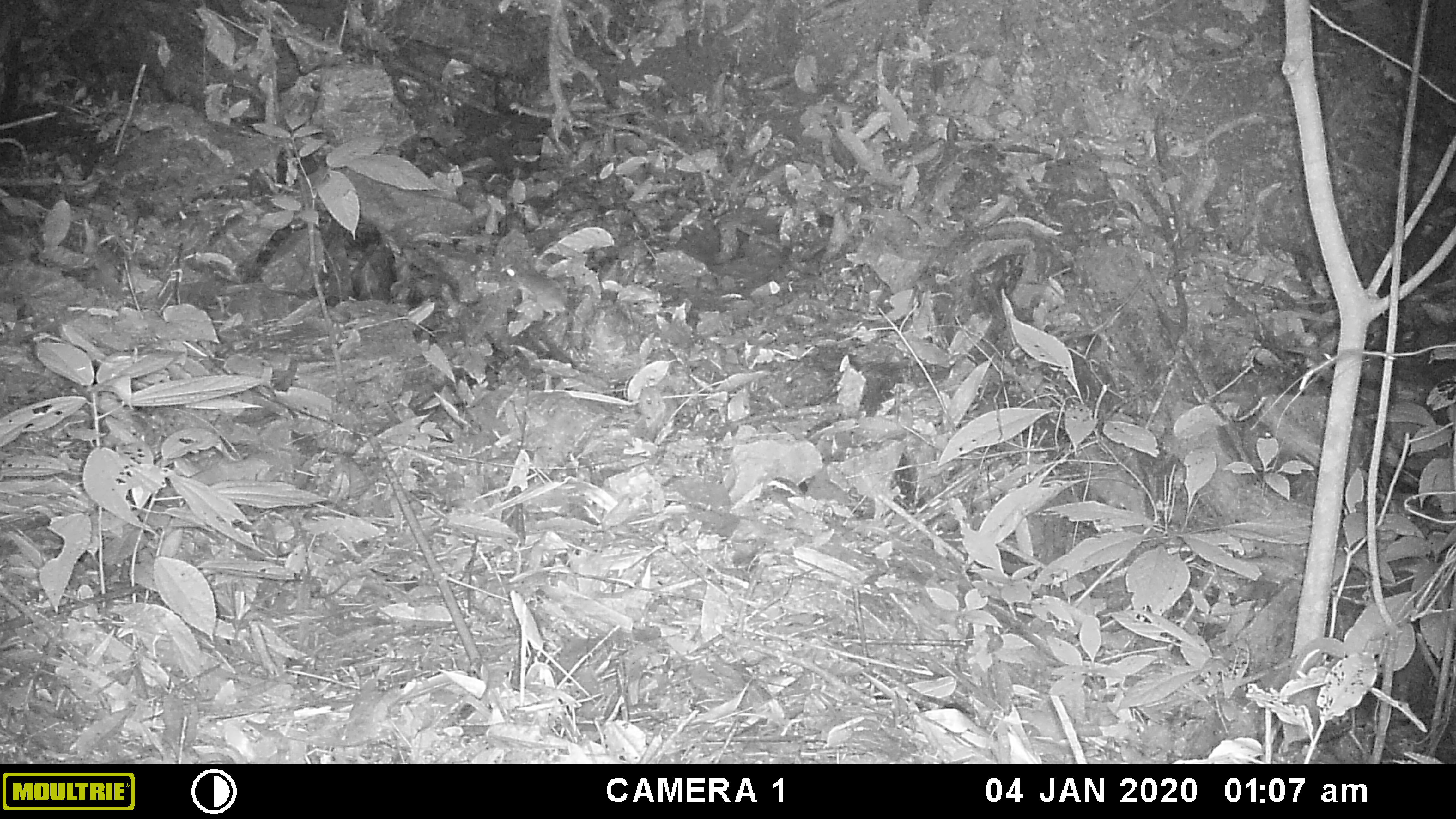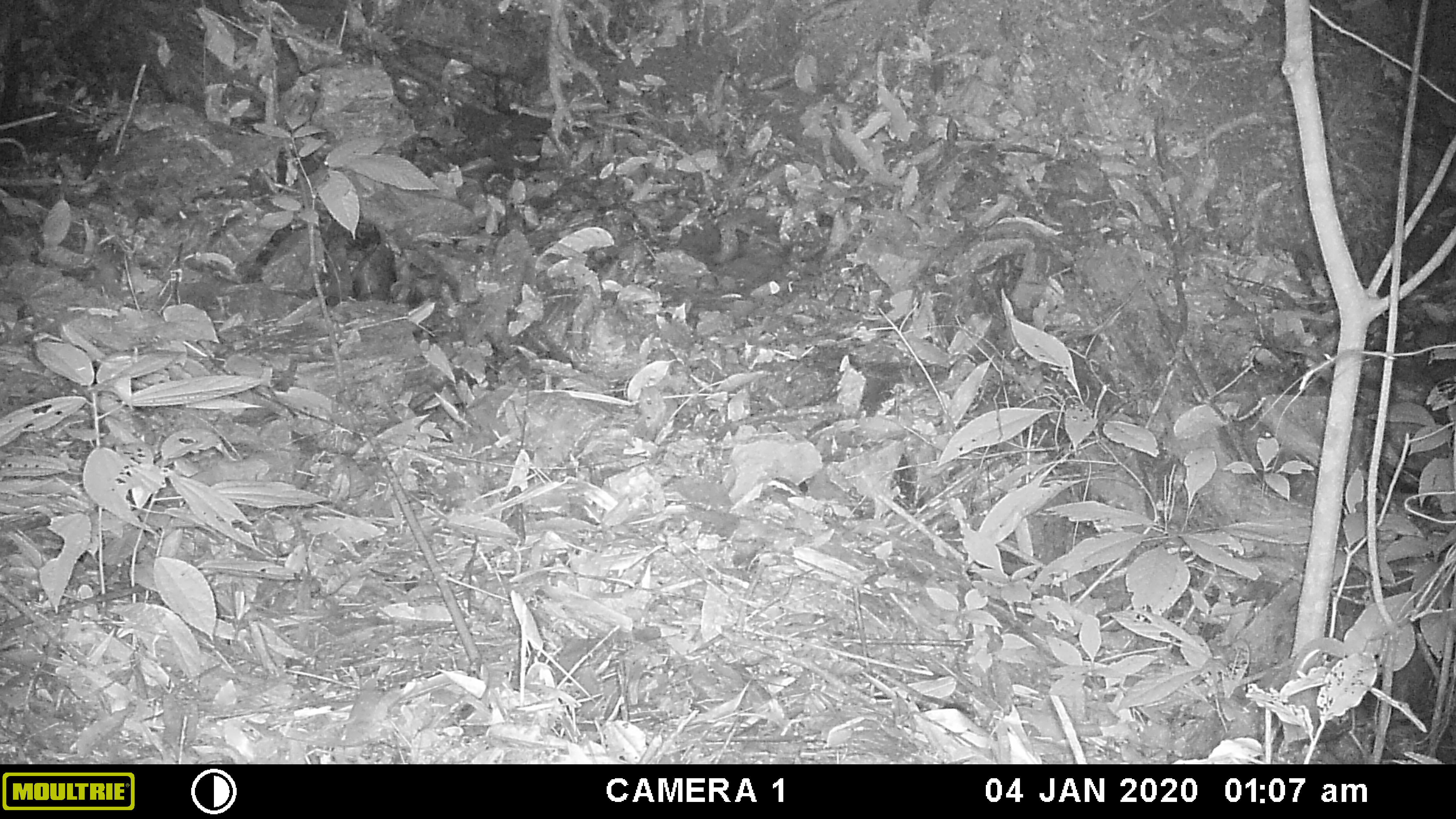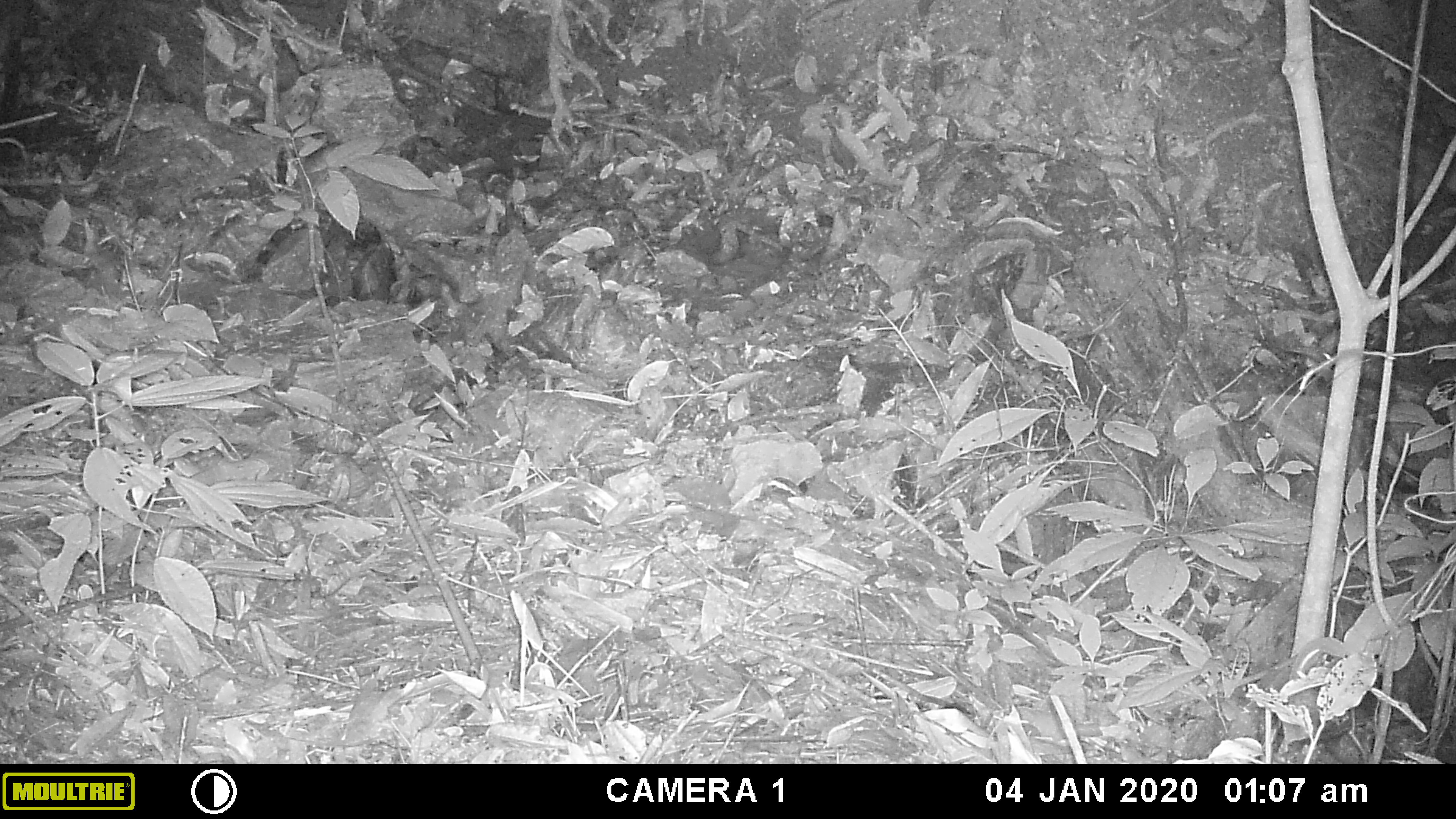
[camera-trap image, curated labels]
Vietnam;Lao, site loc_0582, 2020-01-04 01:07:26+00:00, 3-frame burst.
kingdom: Animalia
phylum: Chordata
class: Mammalia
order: Rodentia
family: Muridae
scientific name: Muridae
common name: old-world mice and rats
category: unidentified murid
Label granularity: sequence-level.